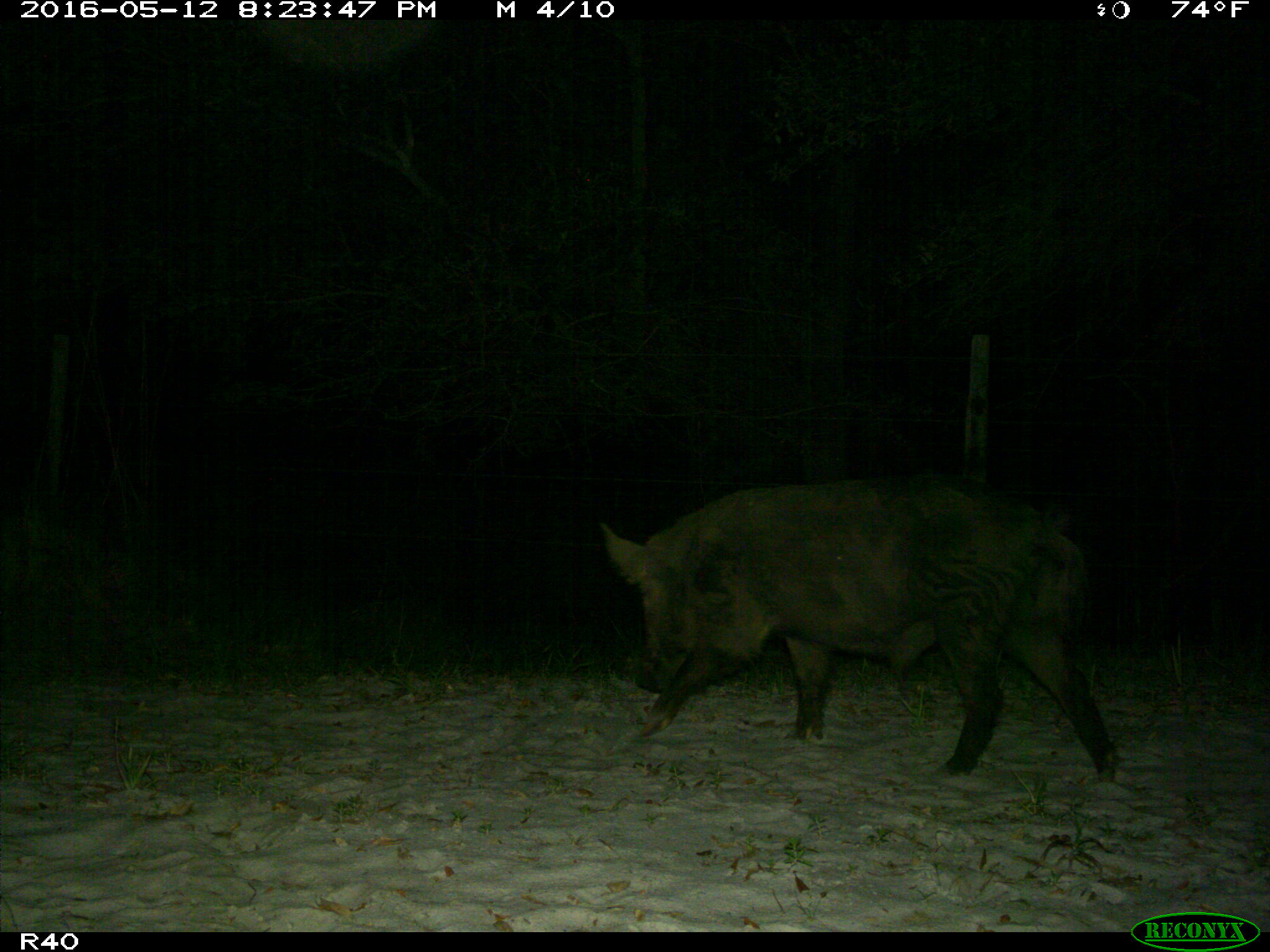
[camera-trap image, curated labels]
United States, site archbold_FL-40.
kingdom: Animalia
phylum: Chordata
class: Mammalia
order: Artiodactyla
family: Suidae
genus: Sus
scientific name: Sus scrofa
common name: wild boar